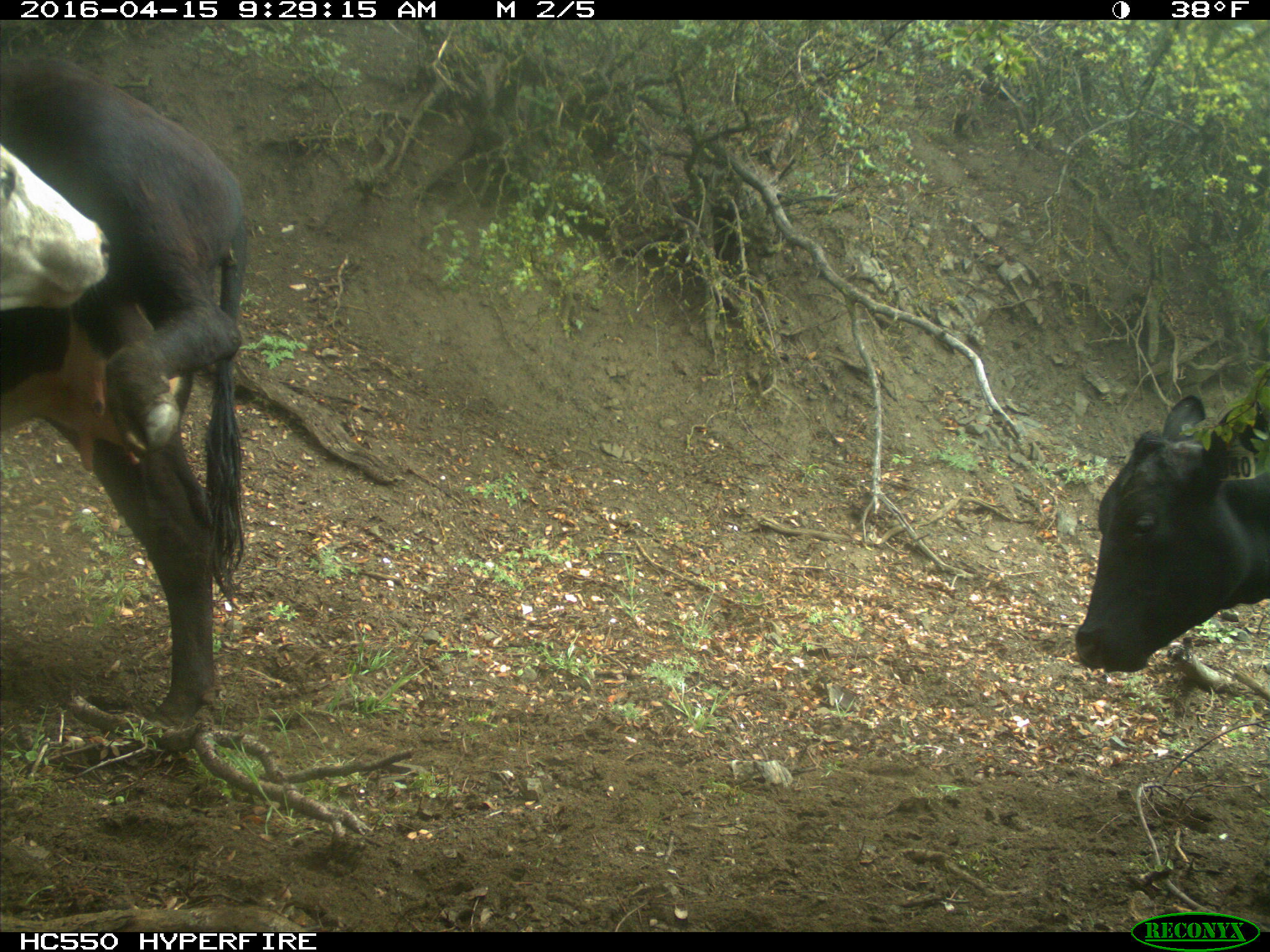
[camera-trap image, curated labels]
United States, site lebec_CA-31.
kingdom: Animalia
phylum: Chordata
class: Mammalia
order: Artiodactyla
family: Bovidae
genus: Bos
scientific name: Bos taurus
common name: domestic cow